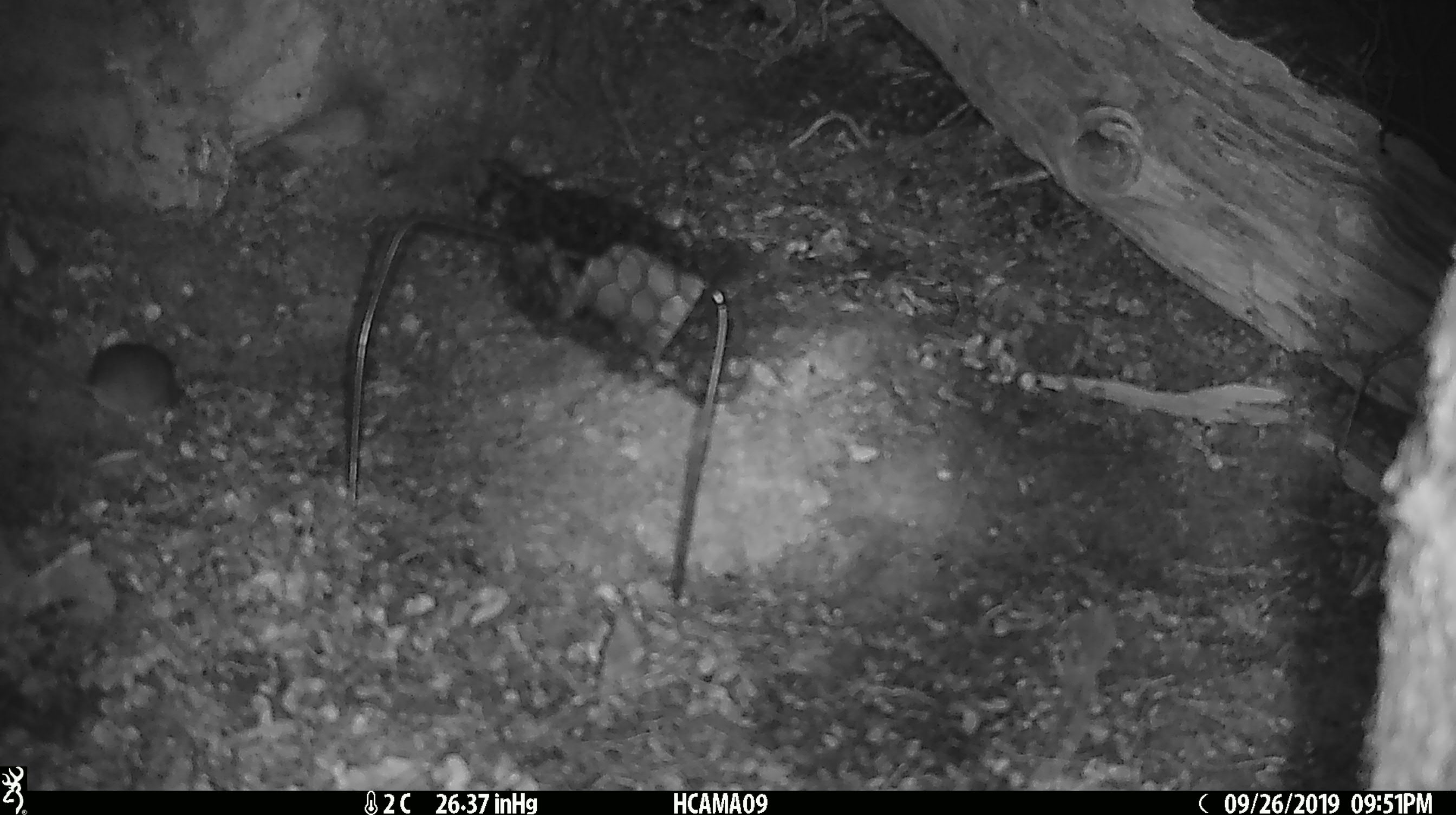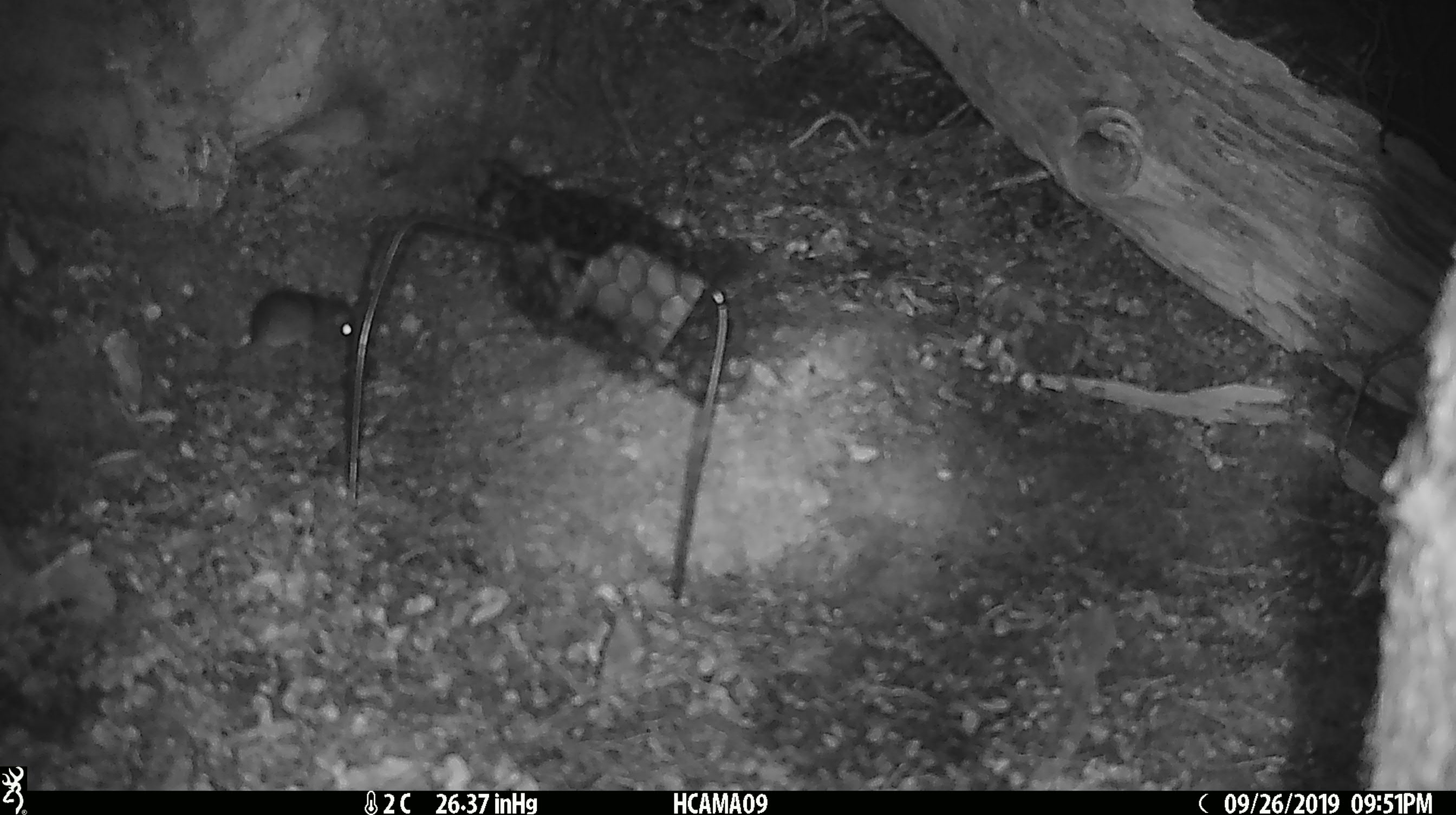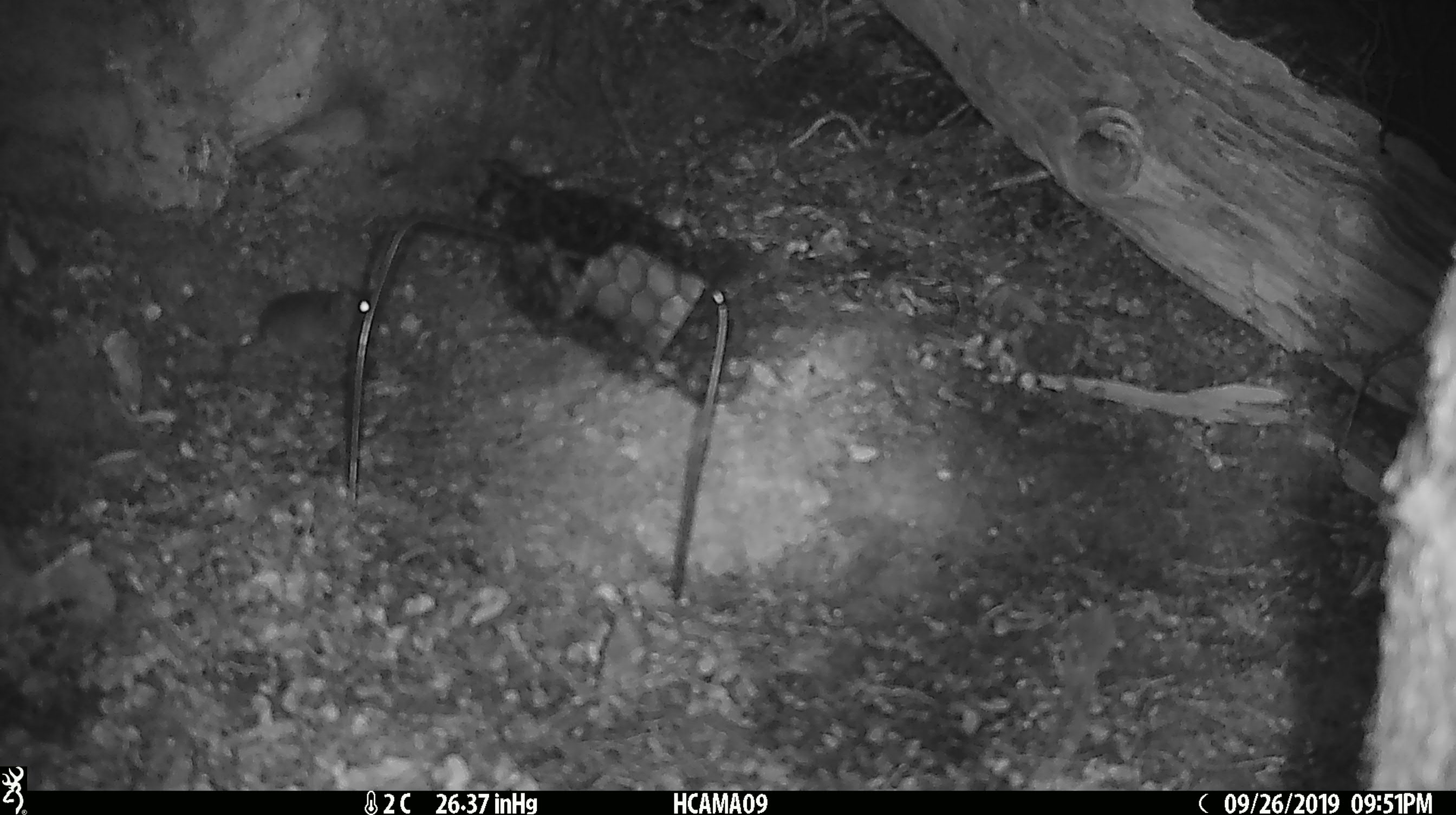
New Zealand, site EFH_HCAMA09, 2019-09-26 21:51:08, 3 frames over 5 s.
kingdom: Animalia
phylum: Chordata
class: Mammalia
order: Rodentia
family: Muridae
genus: Mus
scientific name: Mus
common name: mouse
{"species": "mouse (Mus)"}